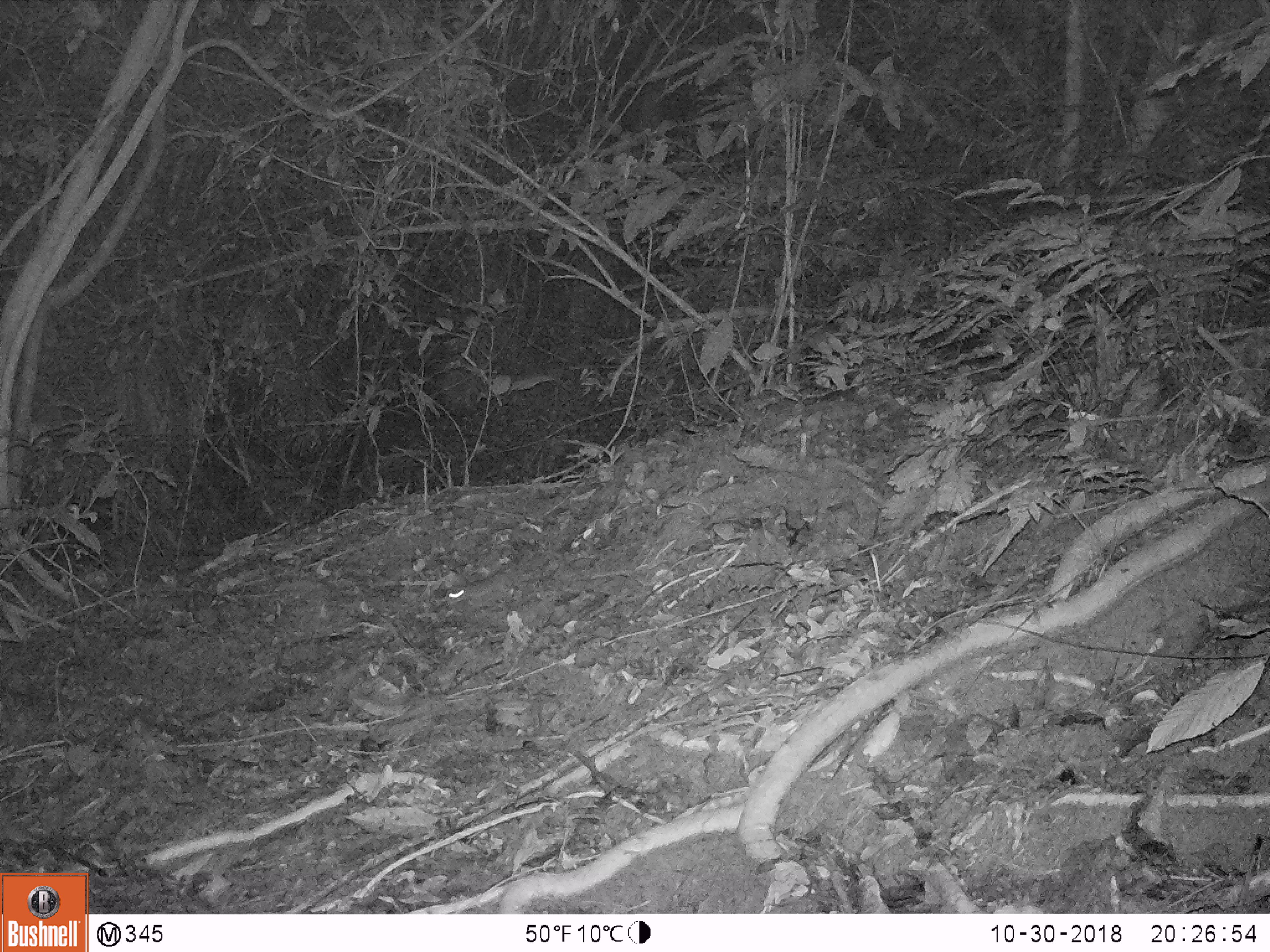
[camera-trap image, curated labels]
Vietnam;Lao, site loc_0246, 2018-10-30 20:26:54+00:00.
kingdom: Animalia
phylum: Chordata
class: Mammalia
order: Rodentia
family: Muridae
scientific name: Muridae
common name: old-world mice and rats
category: unidentified murid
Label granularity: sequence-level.